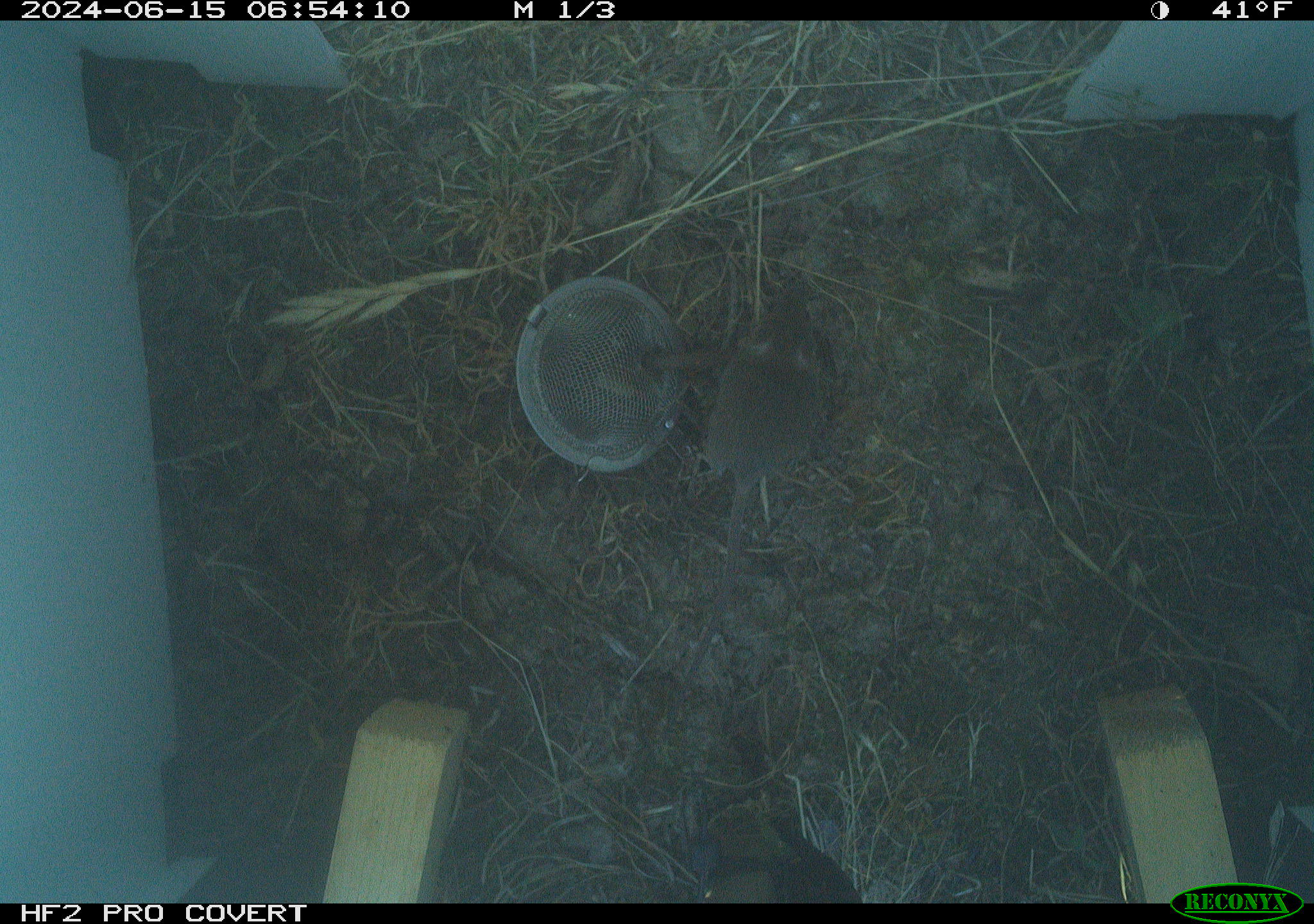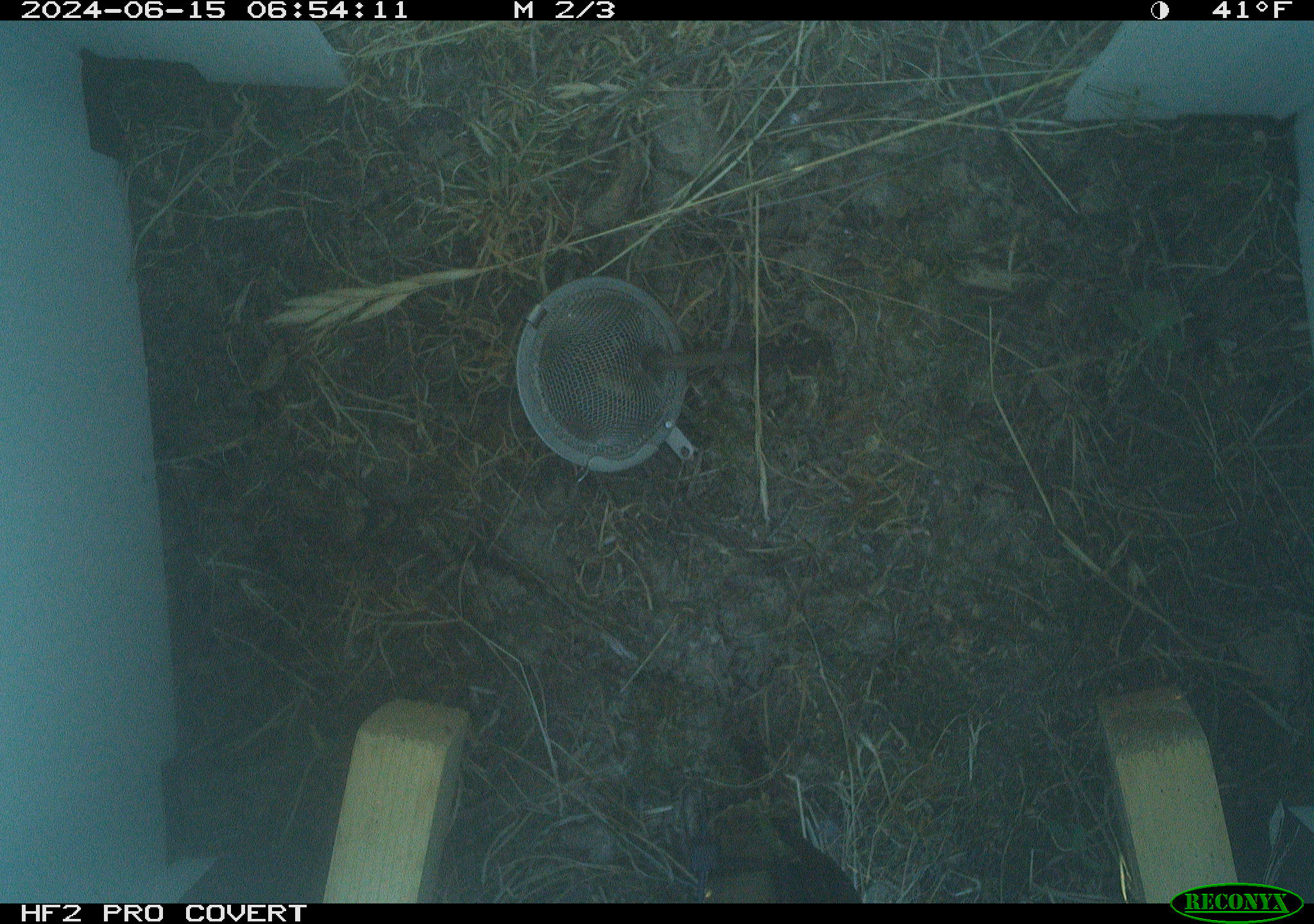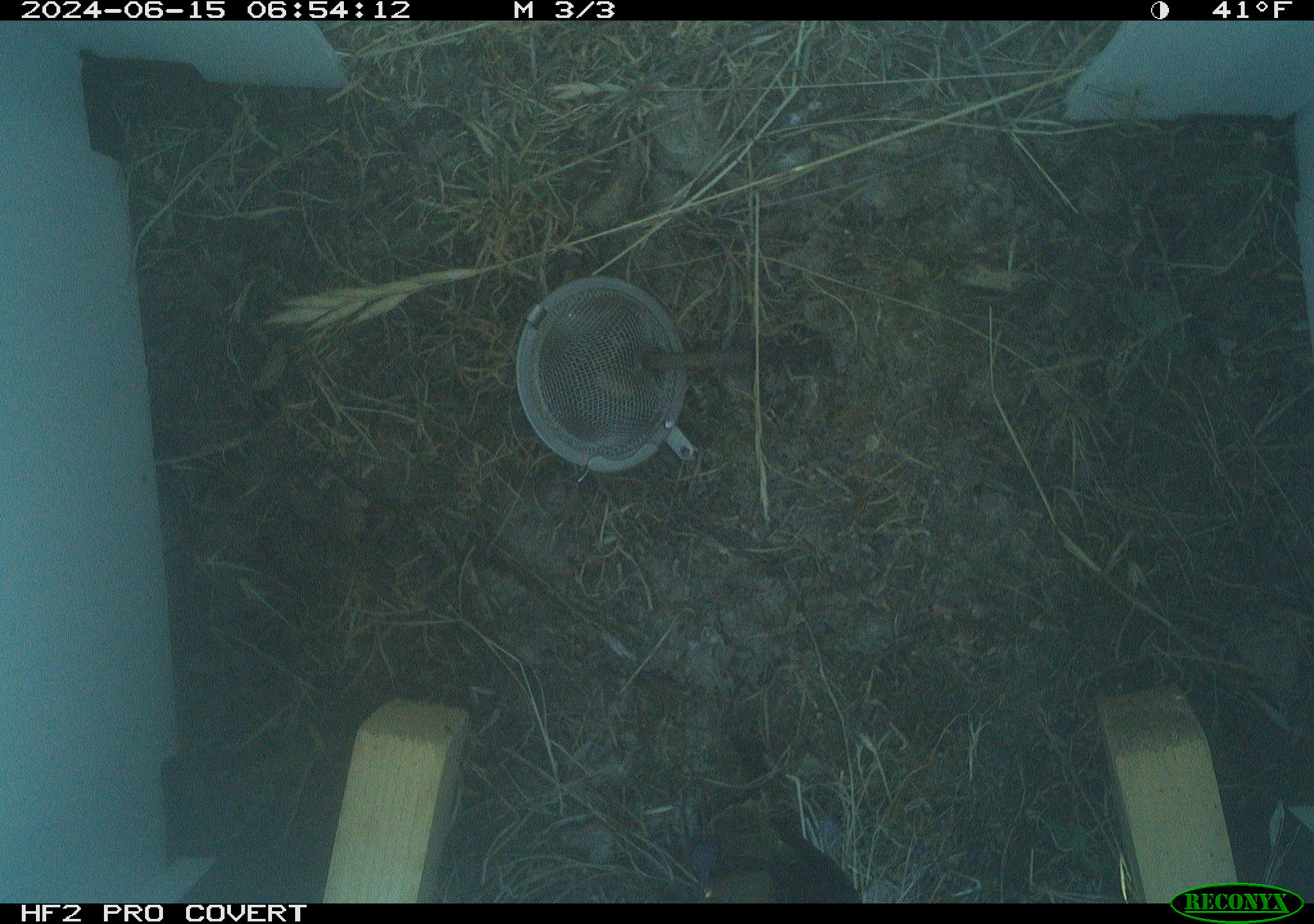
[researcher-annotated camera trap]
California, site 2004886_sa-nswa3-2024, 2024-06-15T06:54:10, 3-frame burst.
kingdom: Animalia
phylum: Chordata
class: Mammalia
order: Rodentia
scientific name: Rodentia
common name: rodent